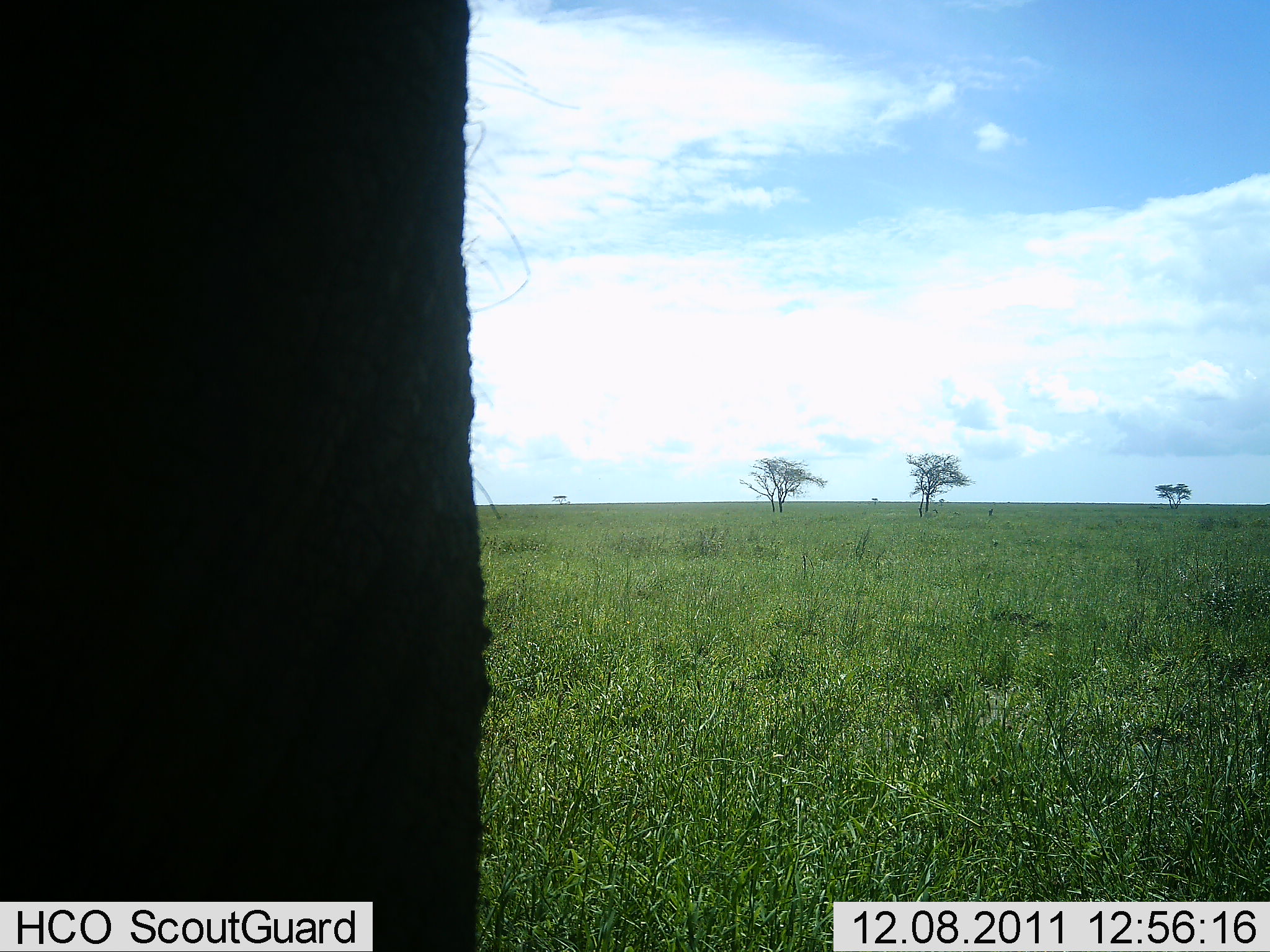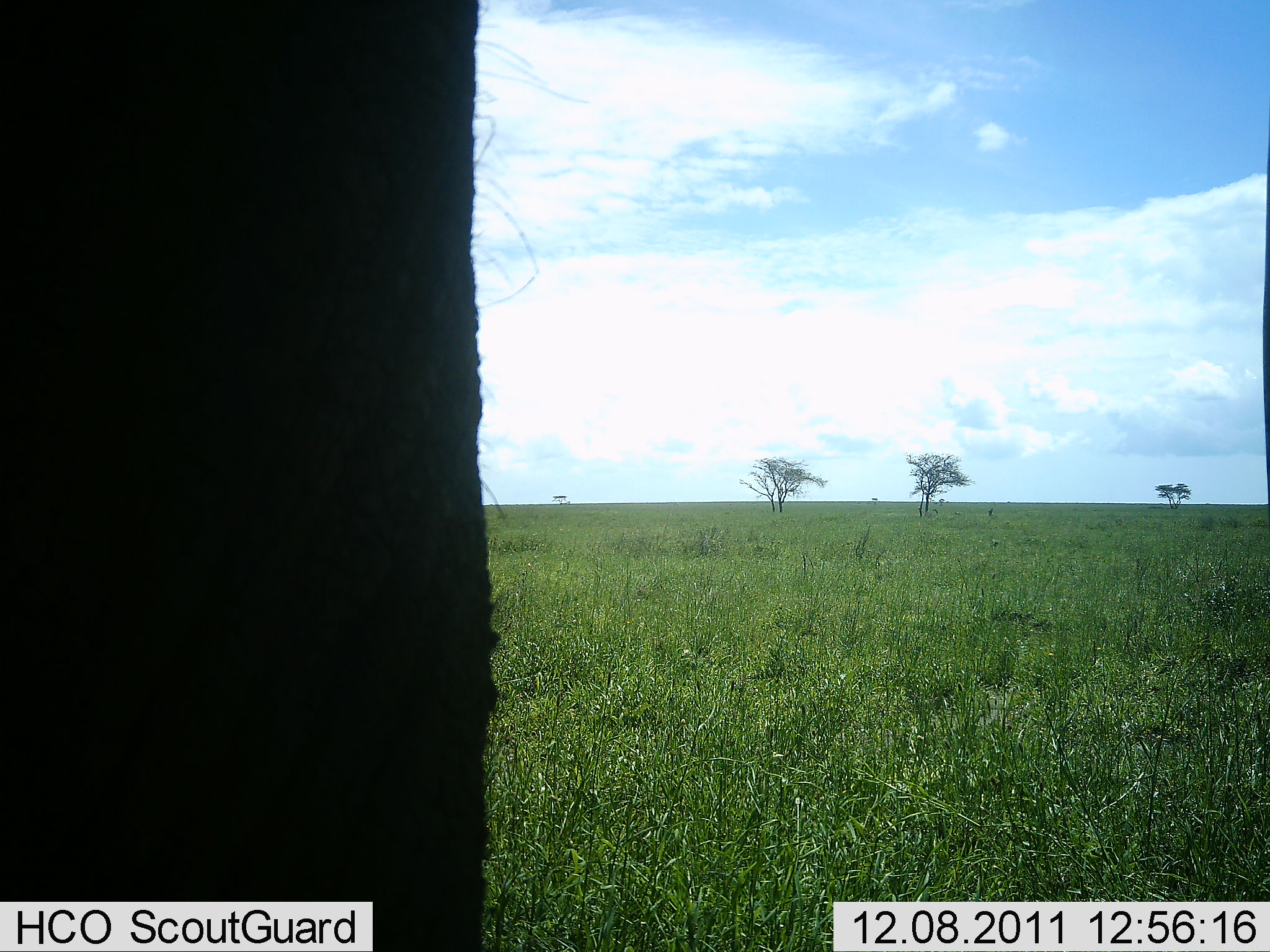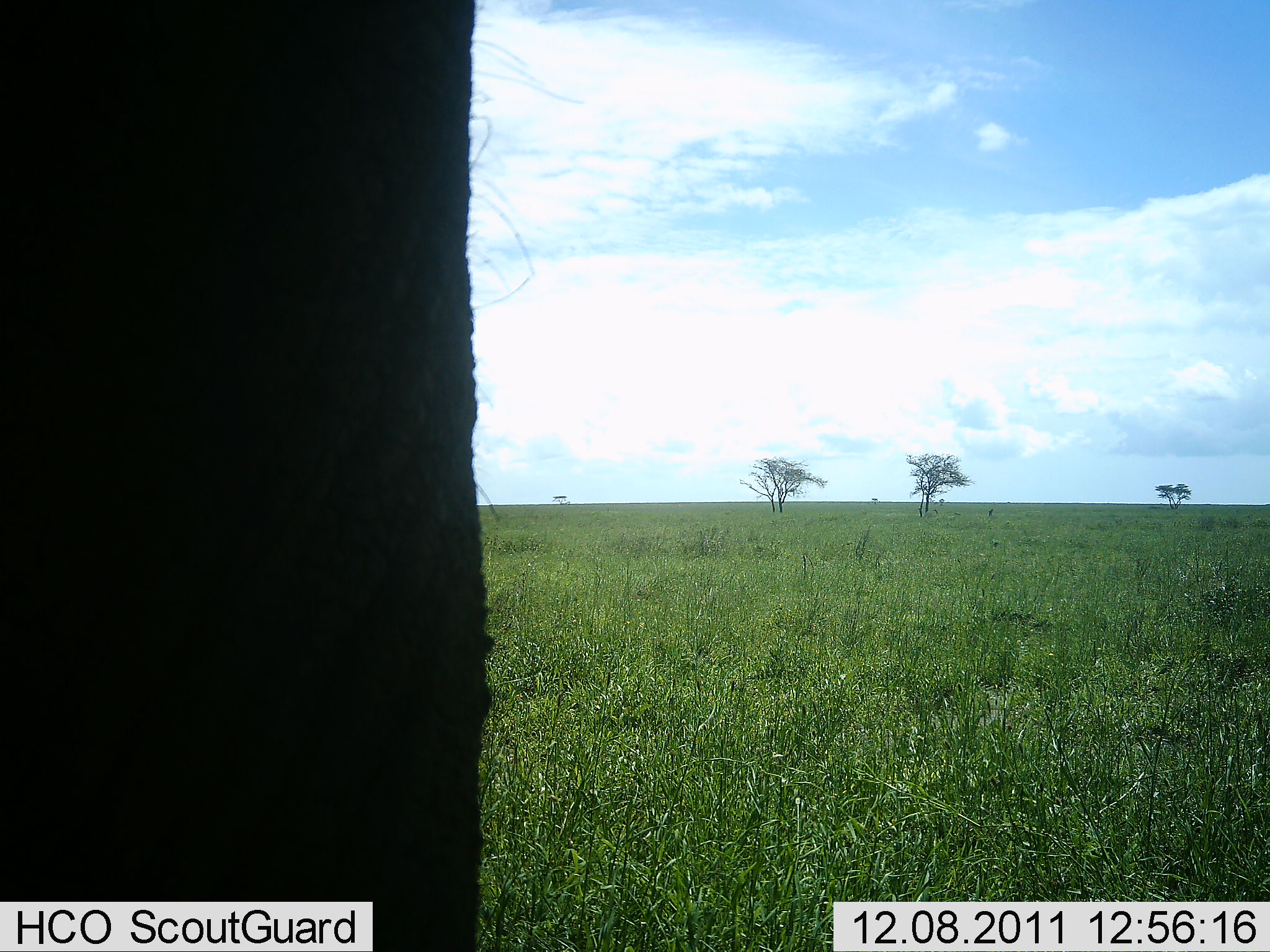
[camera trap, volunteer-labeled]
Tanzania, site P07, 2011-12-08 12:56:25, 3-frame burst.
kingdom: Animalia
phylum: Chordata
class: Mammalia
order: Proboscidea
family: Elephantidae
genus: Loxodonta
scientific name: Loxodonta africana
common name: african bush elephant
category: elephant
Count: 1.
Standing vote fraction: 100%.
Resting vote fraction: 0%.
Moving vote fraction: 0%.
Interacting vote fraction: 0%.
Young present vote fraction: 0%.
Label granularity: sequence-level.